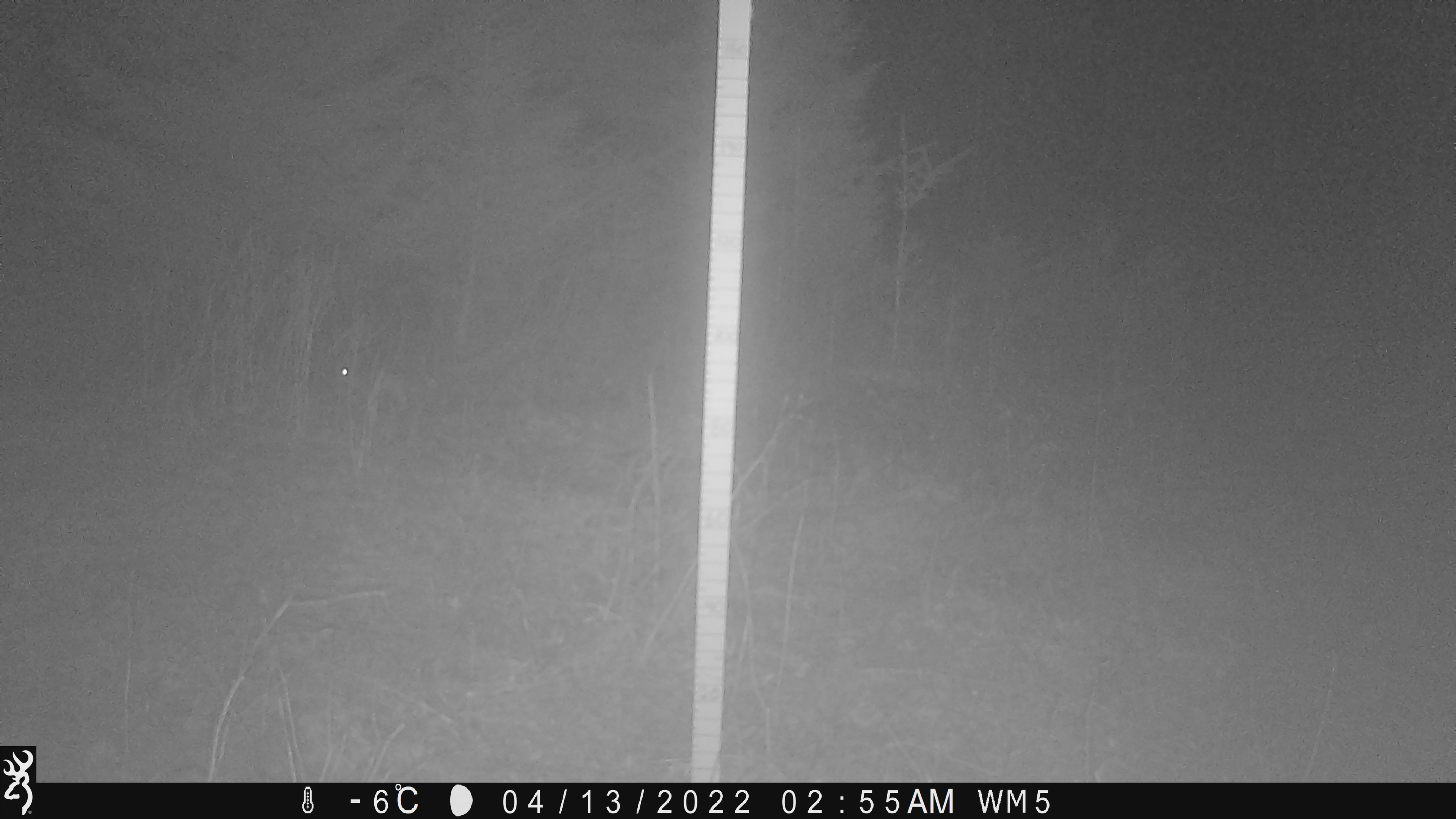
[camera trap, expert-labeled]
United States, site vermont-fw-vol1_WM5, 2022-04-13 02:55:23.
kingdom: Animalia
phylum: Chordata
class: Mammalia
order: Lagomorpha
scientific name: Lagomorpha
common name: rabbit or hare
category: rabbit or hare sp.